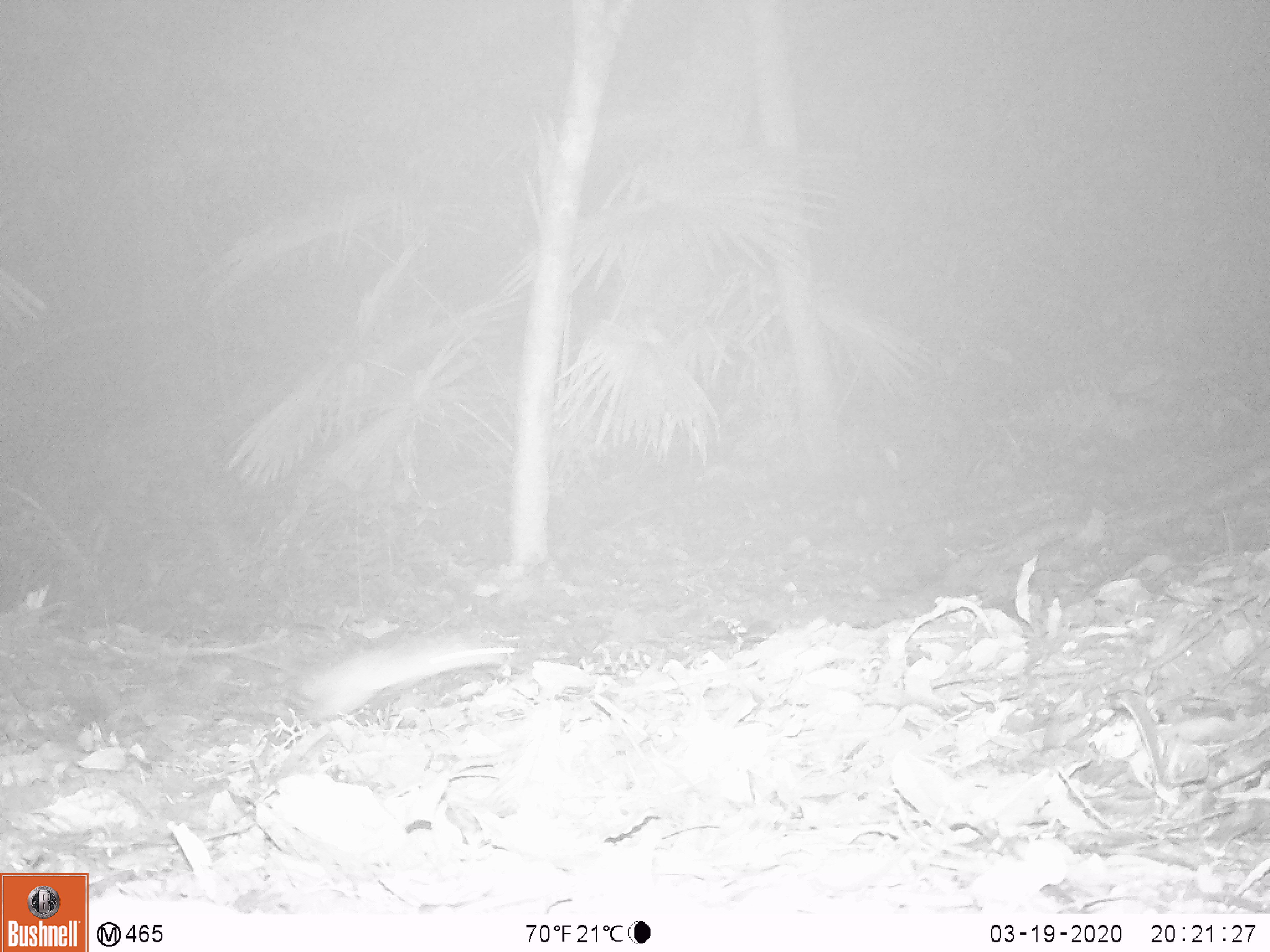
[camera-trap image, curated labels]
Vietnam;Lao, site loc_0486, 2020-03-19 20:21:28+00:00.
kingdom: Animalia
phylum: Chordata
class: Mammalia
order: Rodentia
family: Muridae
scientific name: Muridae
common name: old-world mice and rats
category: unidentified murid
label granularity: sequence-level